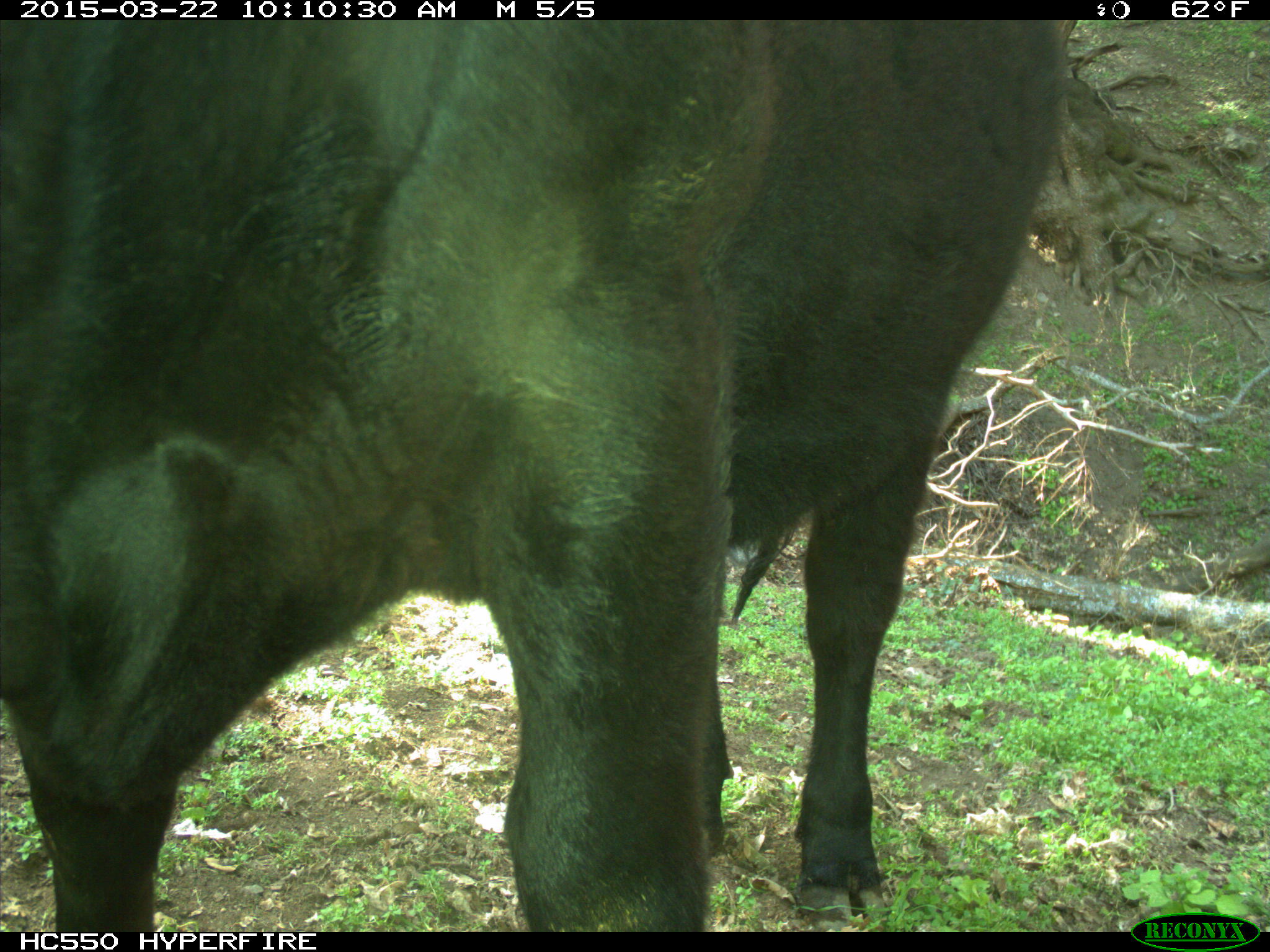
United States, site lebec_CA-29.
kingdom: Animalia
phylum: Chordata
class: Mammalia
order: Artiodactyla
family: Bovidae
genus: Bos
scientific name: Bos taurus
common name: domestic cow